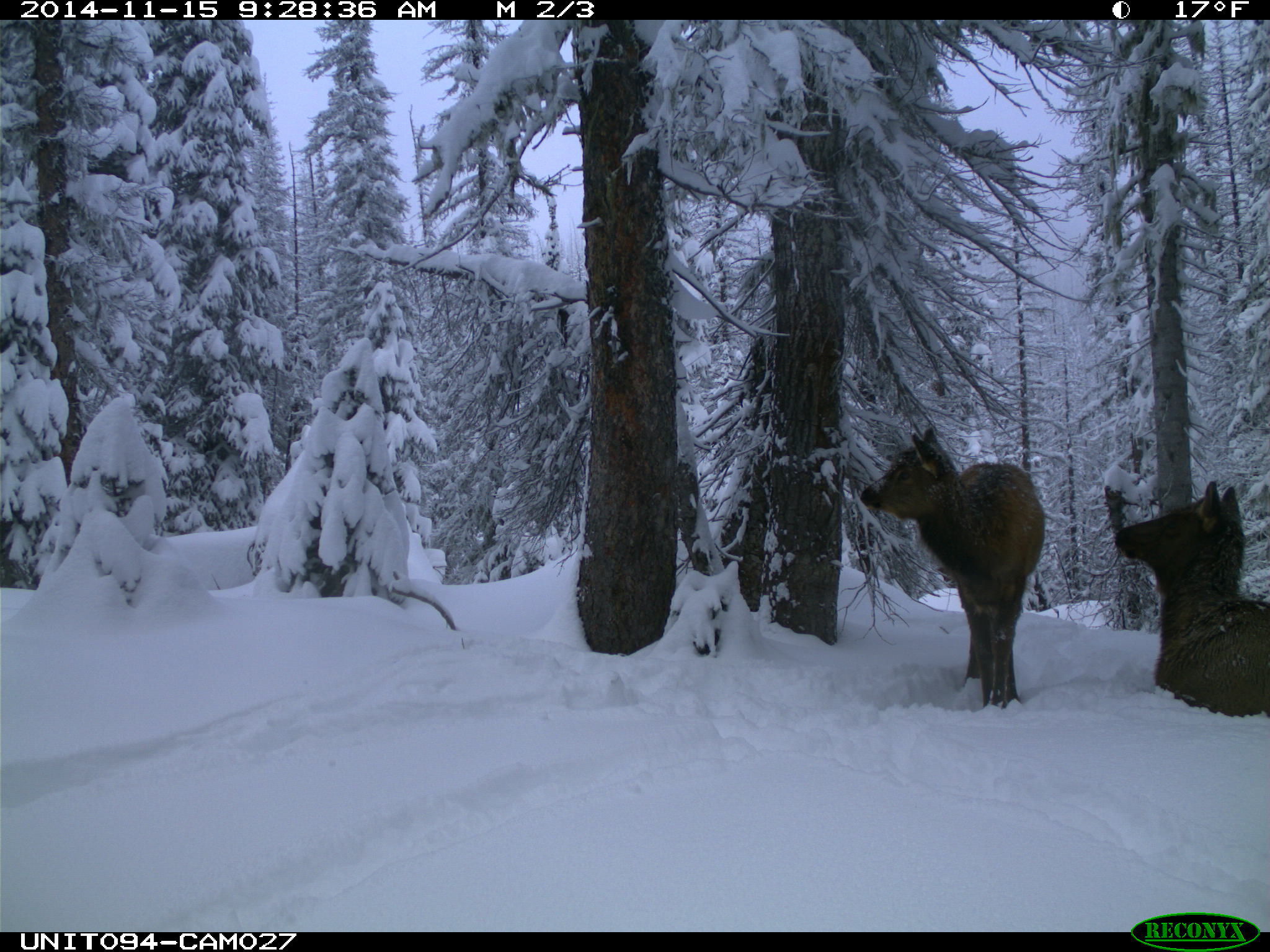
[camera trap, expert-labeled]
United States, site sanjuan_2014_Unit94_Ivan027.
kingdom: Animalia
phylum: Chordata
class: Mammalia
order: Artiodactyla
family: Cervidae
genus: Cervus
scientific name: Cervus elaphus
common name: red deer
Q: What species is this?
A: Cervus elaphus (red deer).